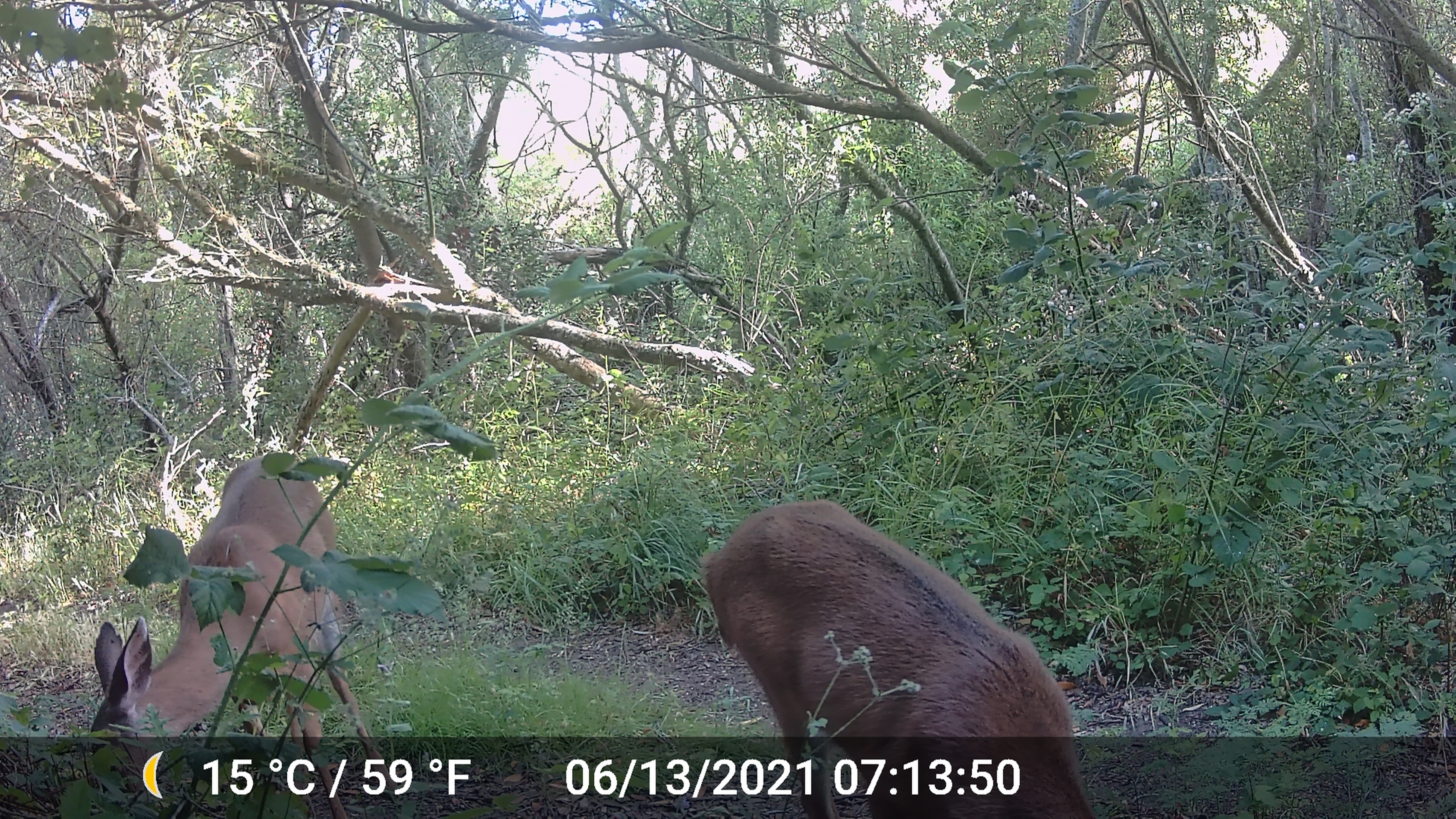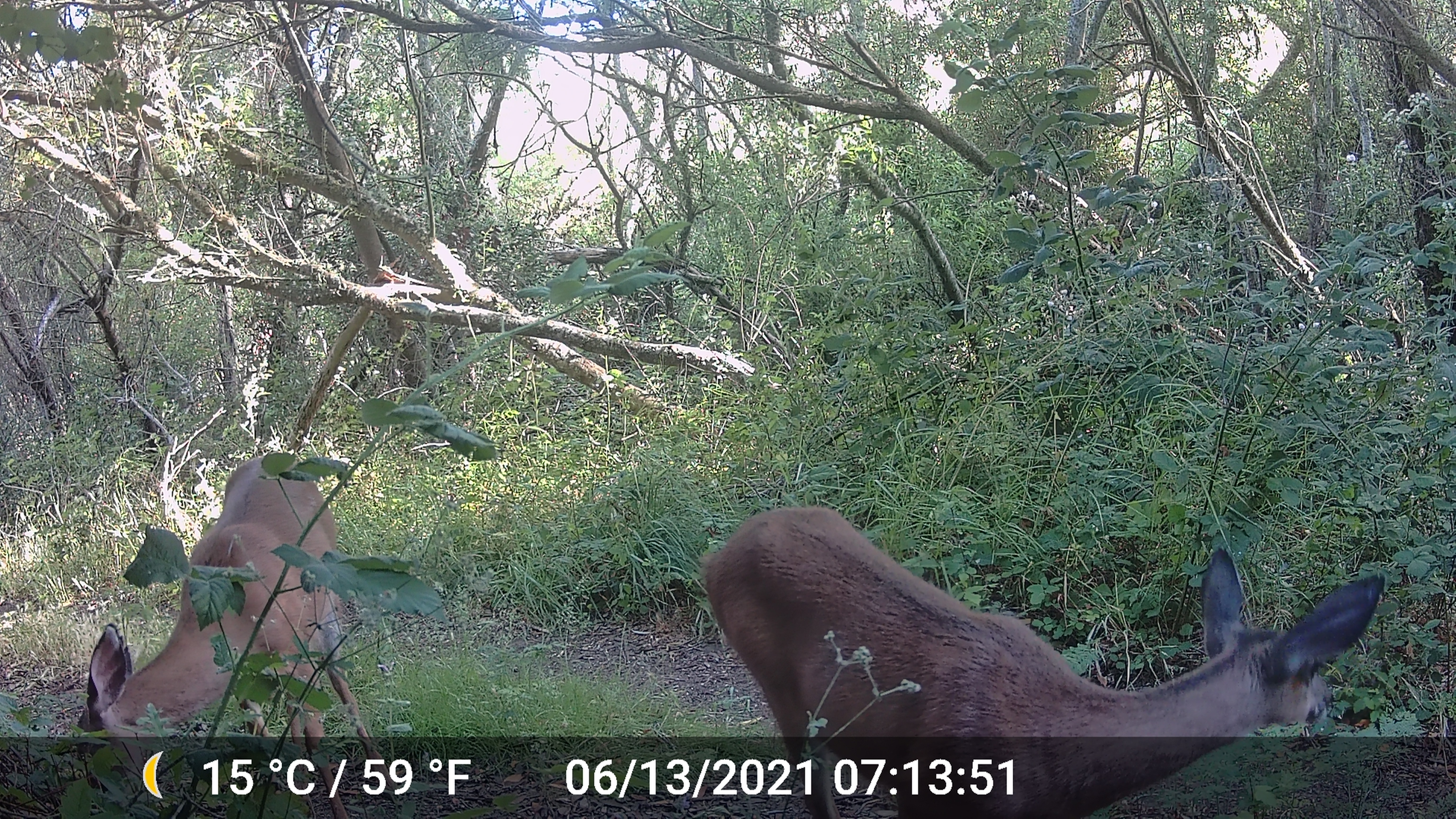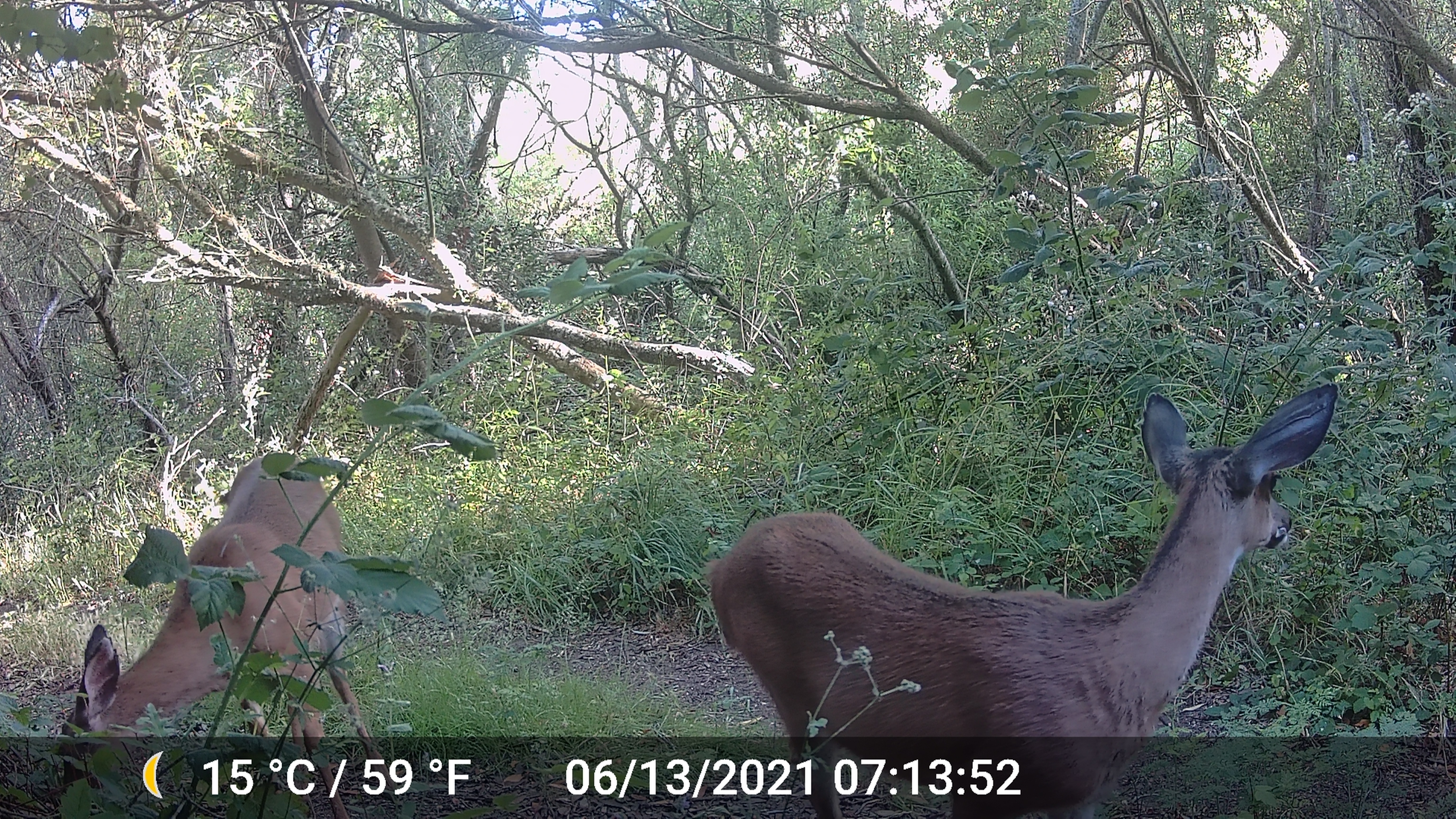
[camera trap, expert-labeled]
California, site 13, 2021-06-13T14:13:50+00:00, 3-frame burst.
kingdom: Animalia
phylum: Chordata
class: Mammalia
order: Artiodactyla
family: Cervidae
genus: Odocoileus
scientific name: Odocoileus hemionus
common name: mule deer